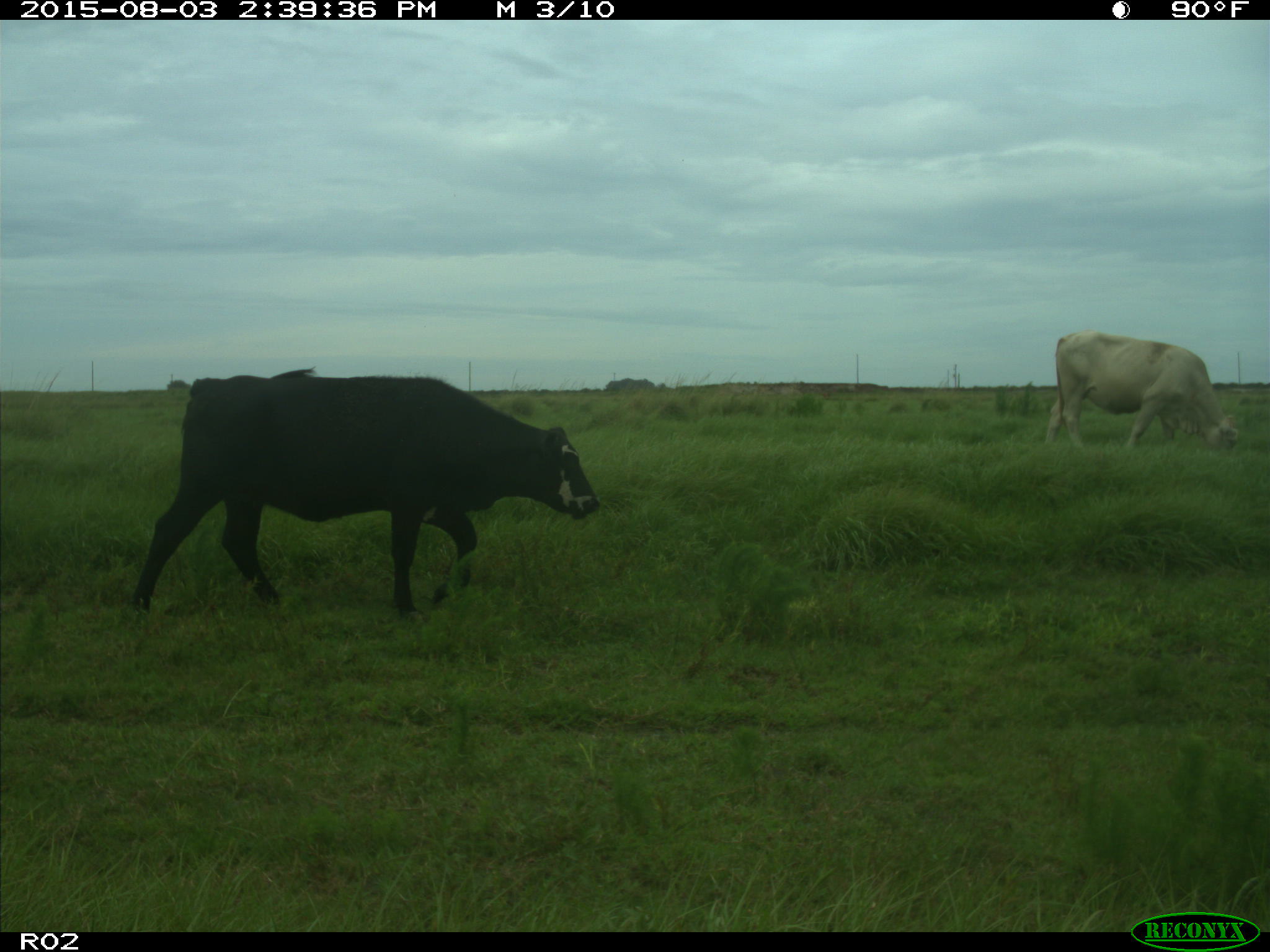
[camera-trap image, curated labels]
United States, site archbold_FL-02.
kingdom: Animalia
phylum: Chordata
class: Mammalia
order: Artiodactyla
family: Bovidae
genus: Bos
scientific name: Bos taurus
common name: domestic cow